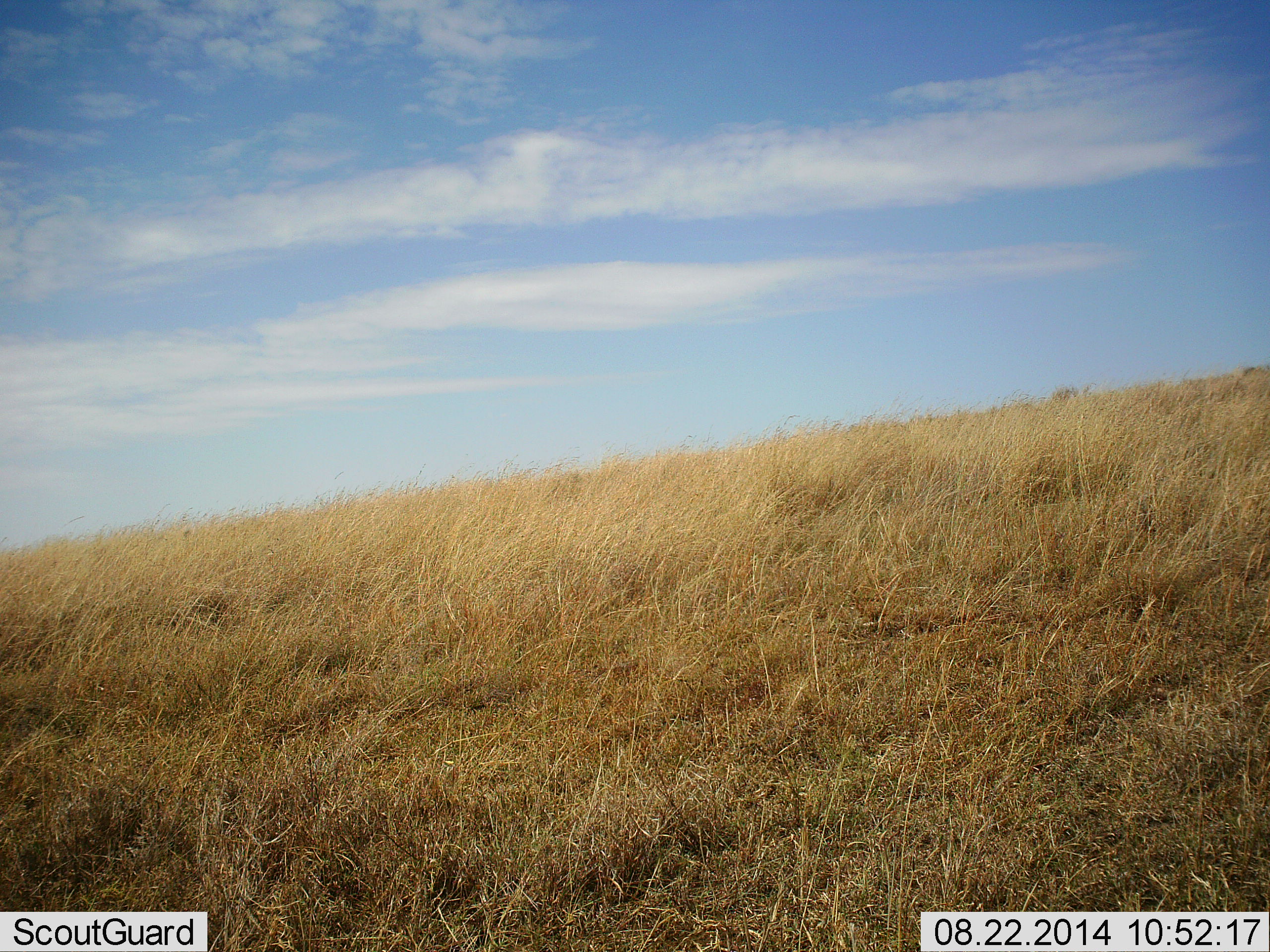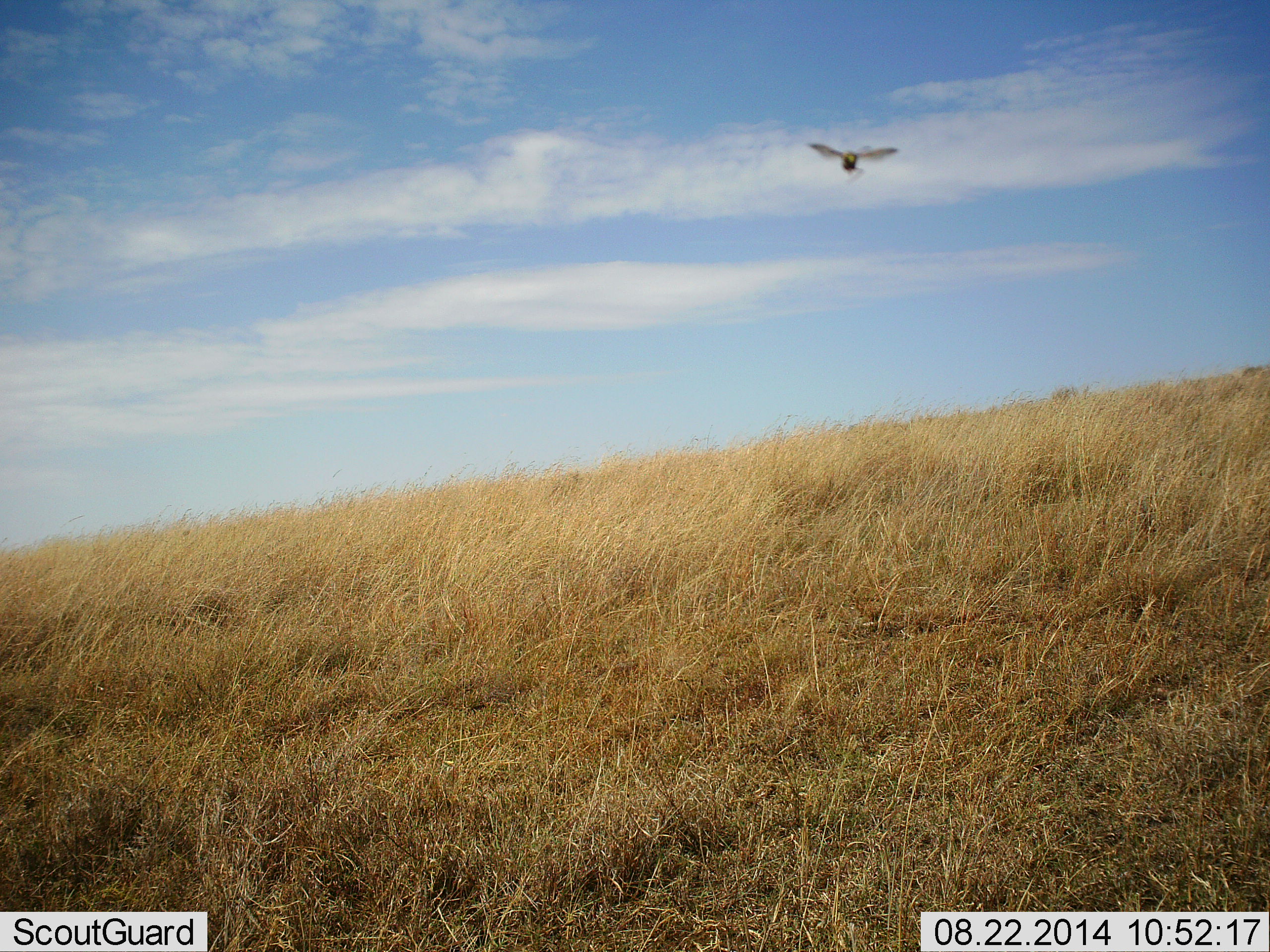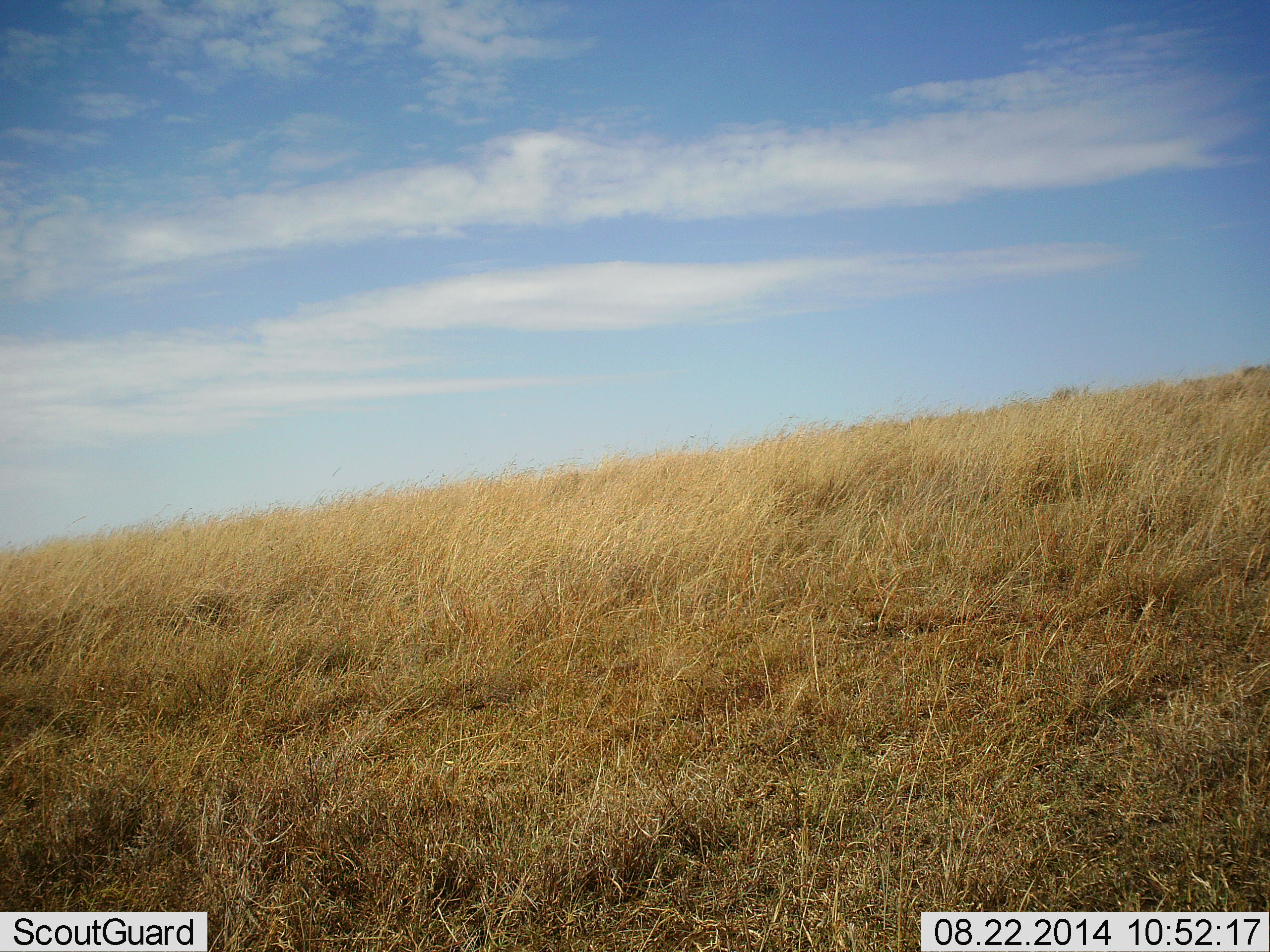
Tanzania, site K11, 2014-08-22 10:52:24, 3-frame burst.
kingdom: Animalia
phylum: Chordata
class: Aves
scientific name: Aves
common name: bird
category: otherbird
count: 1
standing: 0%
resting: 0%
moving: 100%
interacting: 0%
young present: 0%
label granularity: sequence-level